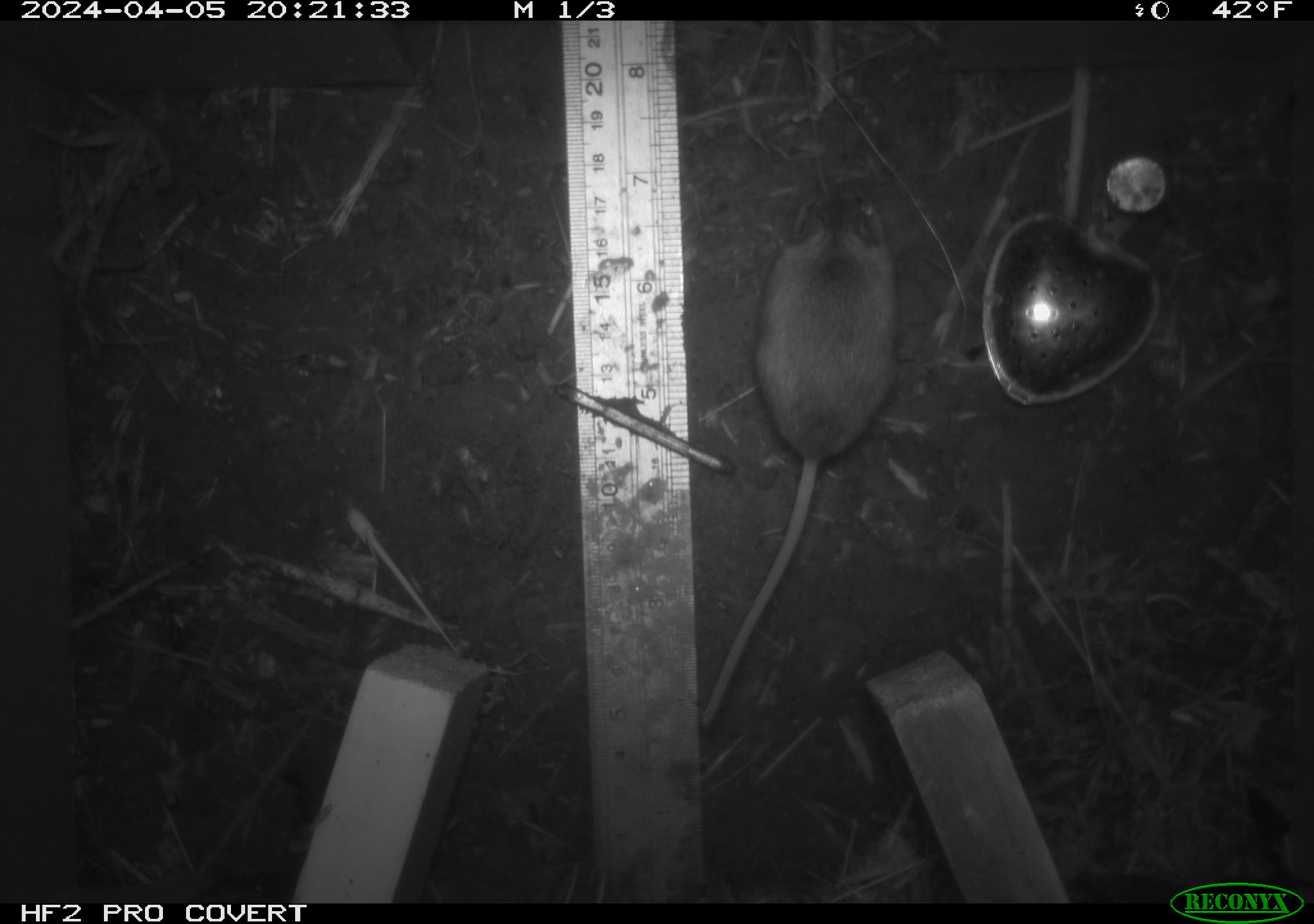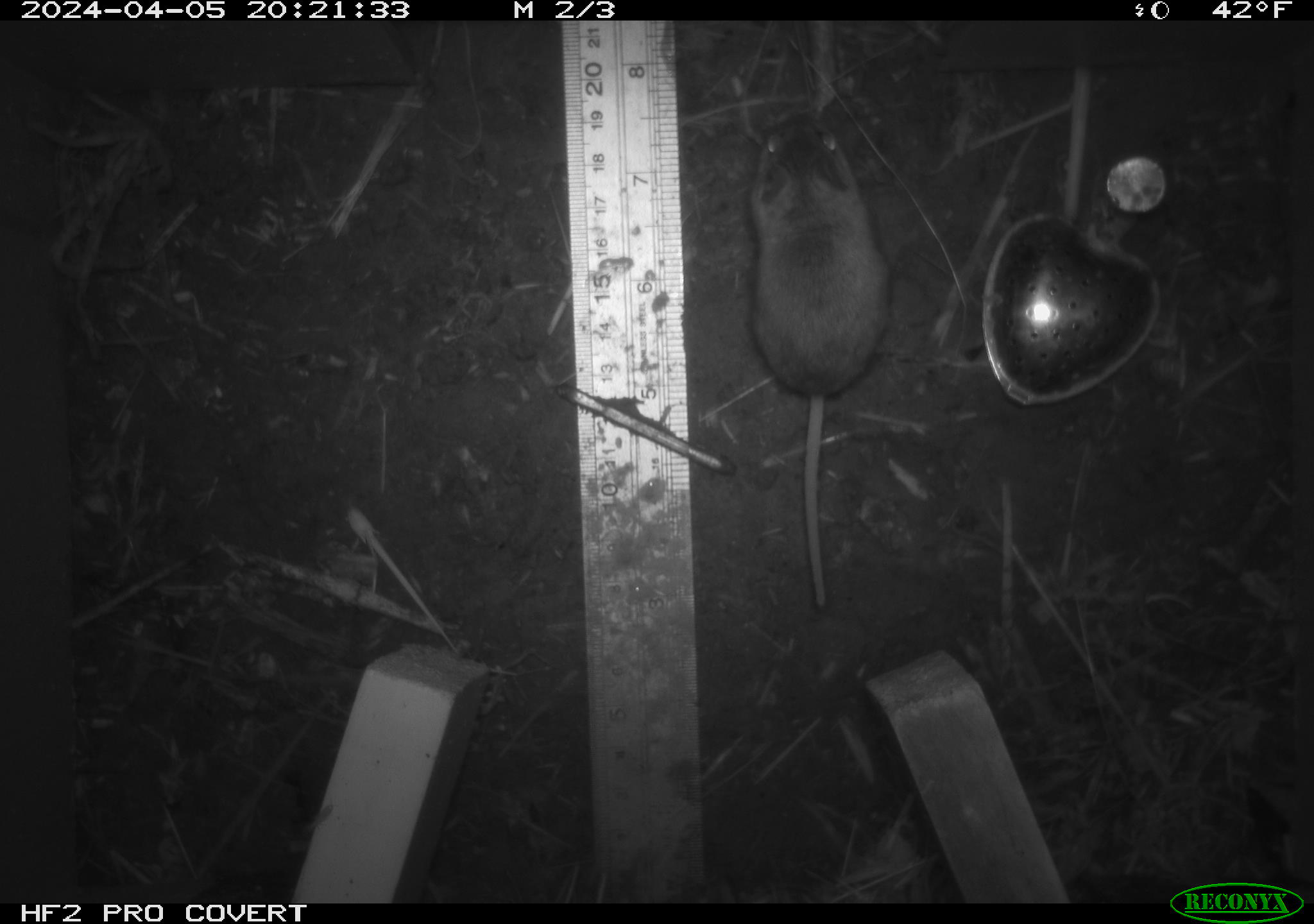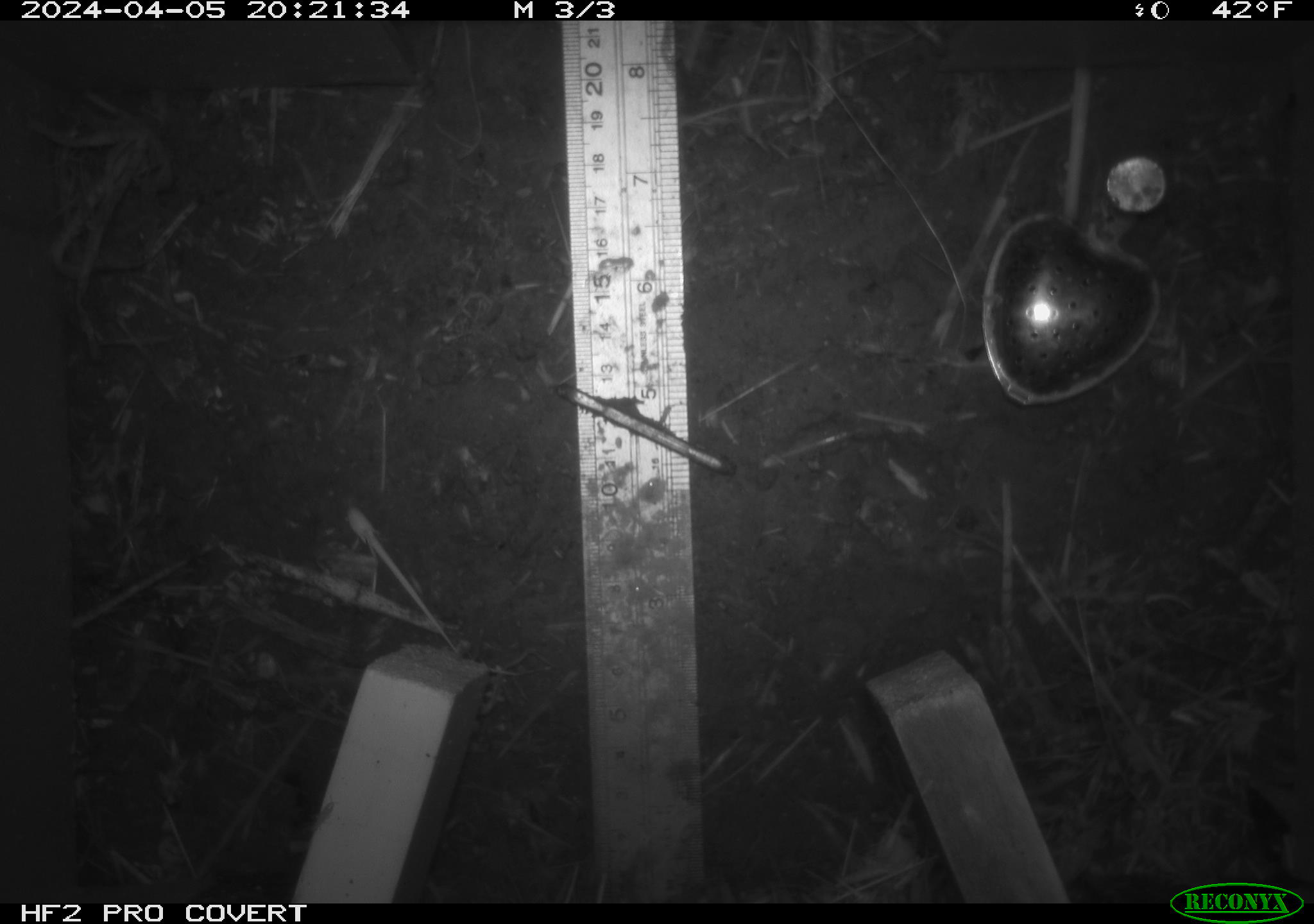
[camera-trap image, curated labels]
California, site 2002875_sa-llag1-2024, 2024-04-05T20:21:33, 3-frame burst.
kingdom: Animalia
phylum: Chordata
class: Mammalia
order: Rodentia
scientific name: Rodentia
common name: mouse species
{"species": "mouse species (Rodentia)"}